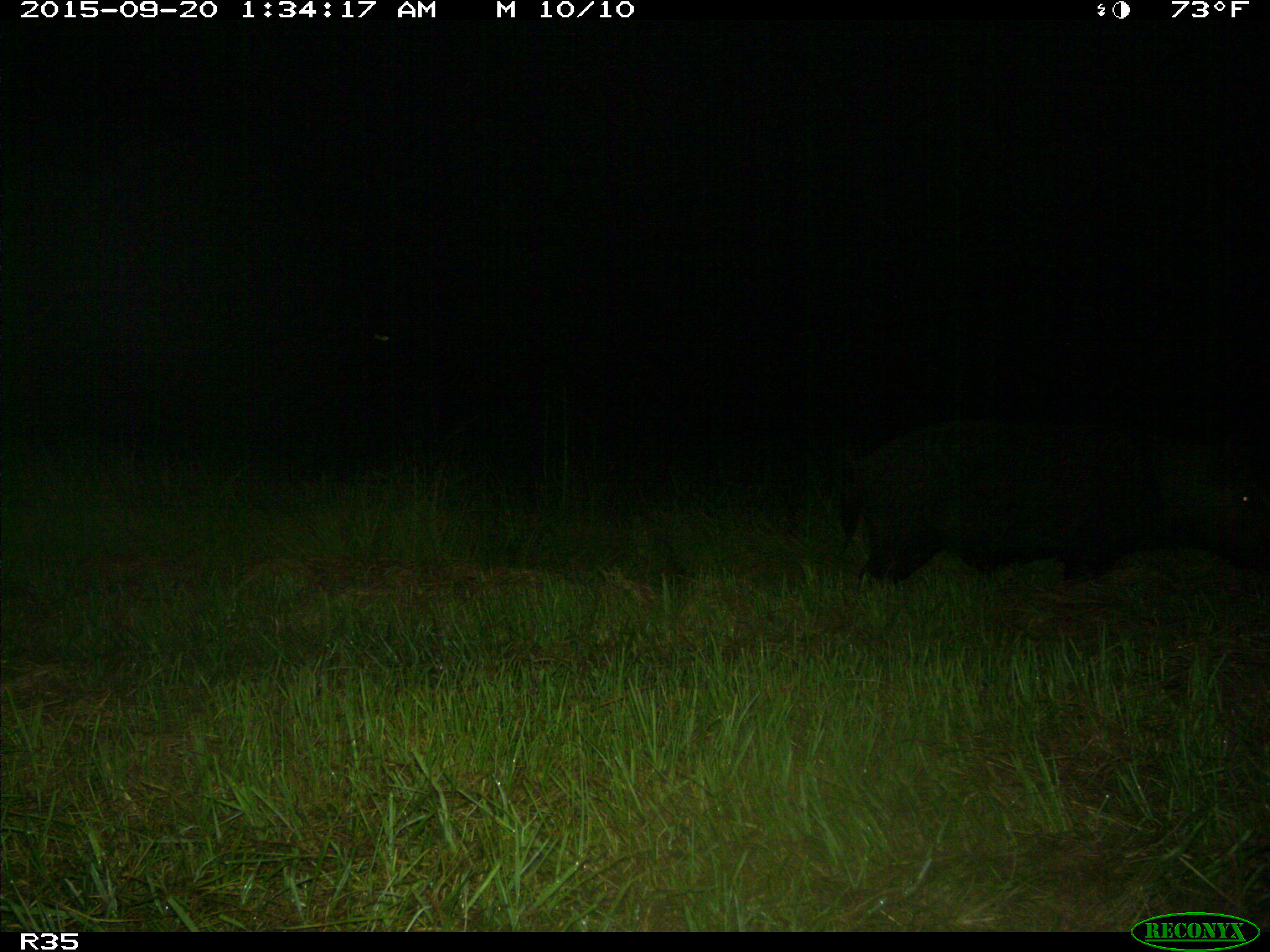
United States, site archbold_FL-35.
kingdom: Animalia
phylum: Chordata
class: Mammalia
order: Artiodactyla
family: Suidae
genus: Sus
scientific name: Sus scrofa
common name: wild boar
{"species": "Sus scrofa (wild boar)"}